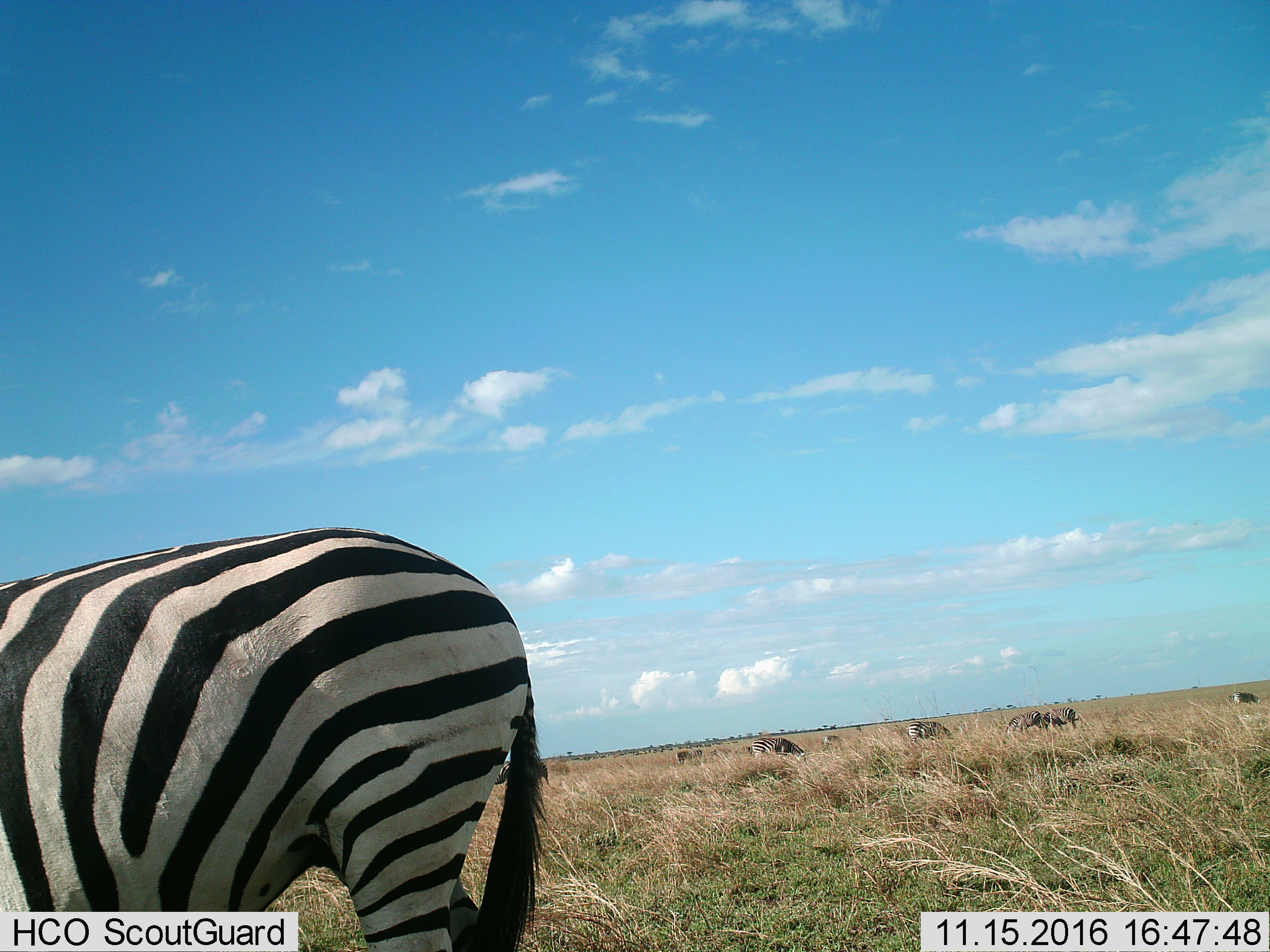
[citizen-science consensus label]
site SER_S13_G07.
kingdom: Animalia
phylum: Chordata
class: Mammalia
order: Perissodactyla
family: Equidae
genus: Equus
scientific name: Equus quagga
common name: plains zebra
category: zebraplains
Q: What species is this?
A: Zebraplains (plains zebra) (Equus quagga).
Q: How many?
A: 10.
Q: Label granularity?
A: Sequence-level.